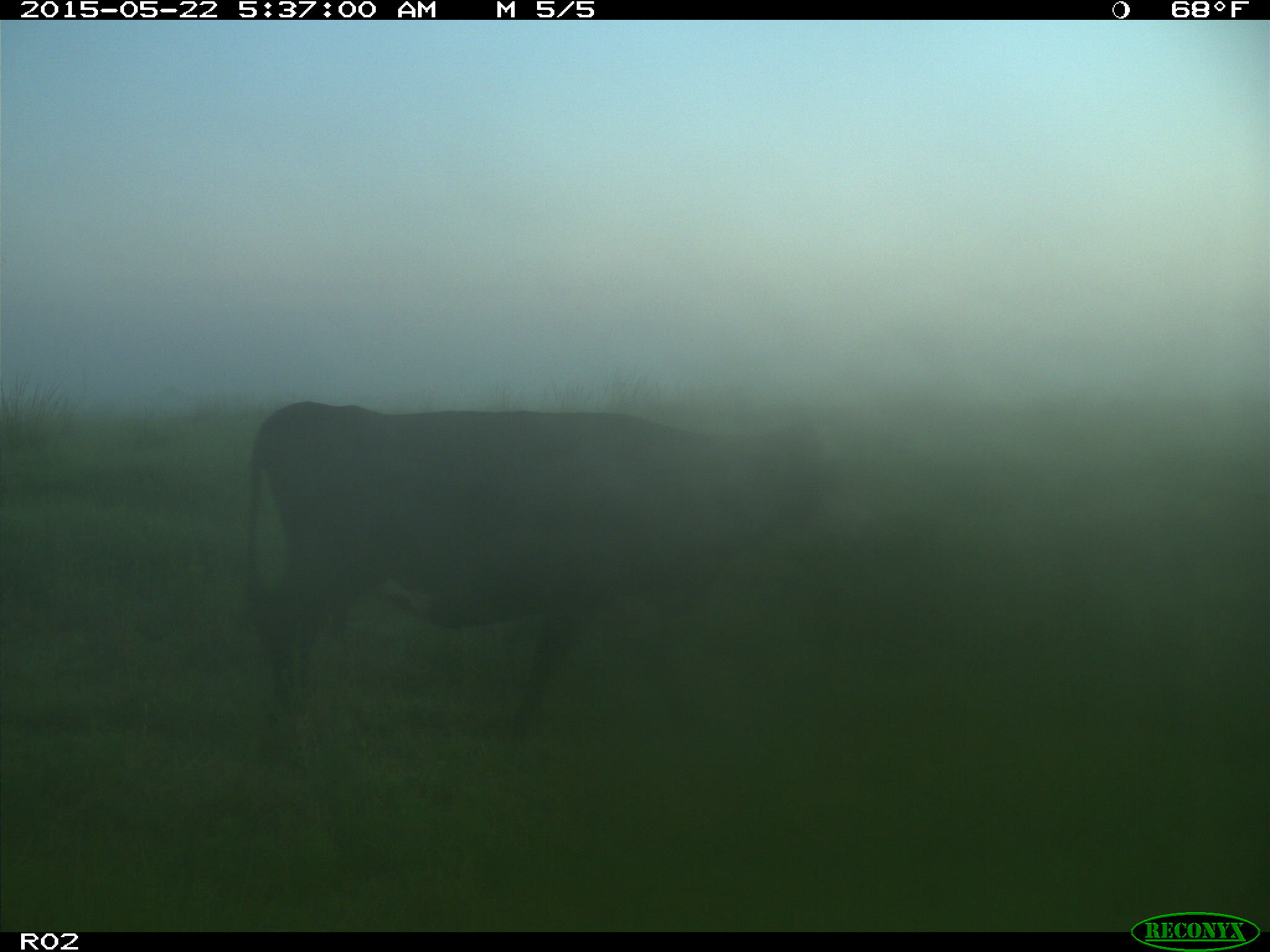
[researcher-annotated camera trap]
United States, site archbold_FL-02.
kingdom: Animalia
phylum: Chordata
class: Mammalia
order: Artiodactyla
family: Bovidae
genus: Bos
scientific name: Bos taurus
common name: domestic cow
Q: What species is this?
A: Bos taurus (domestic cow).